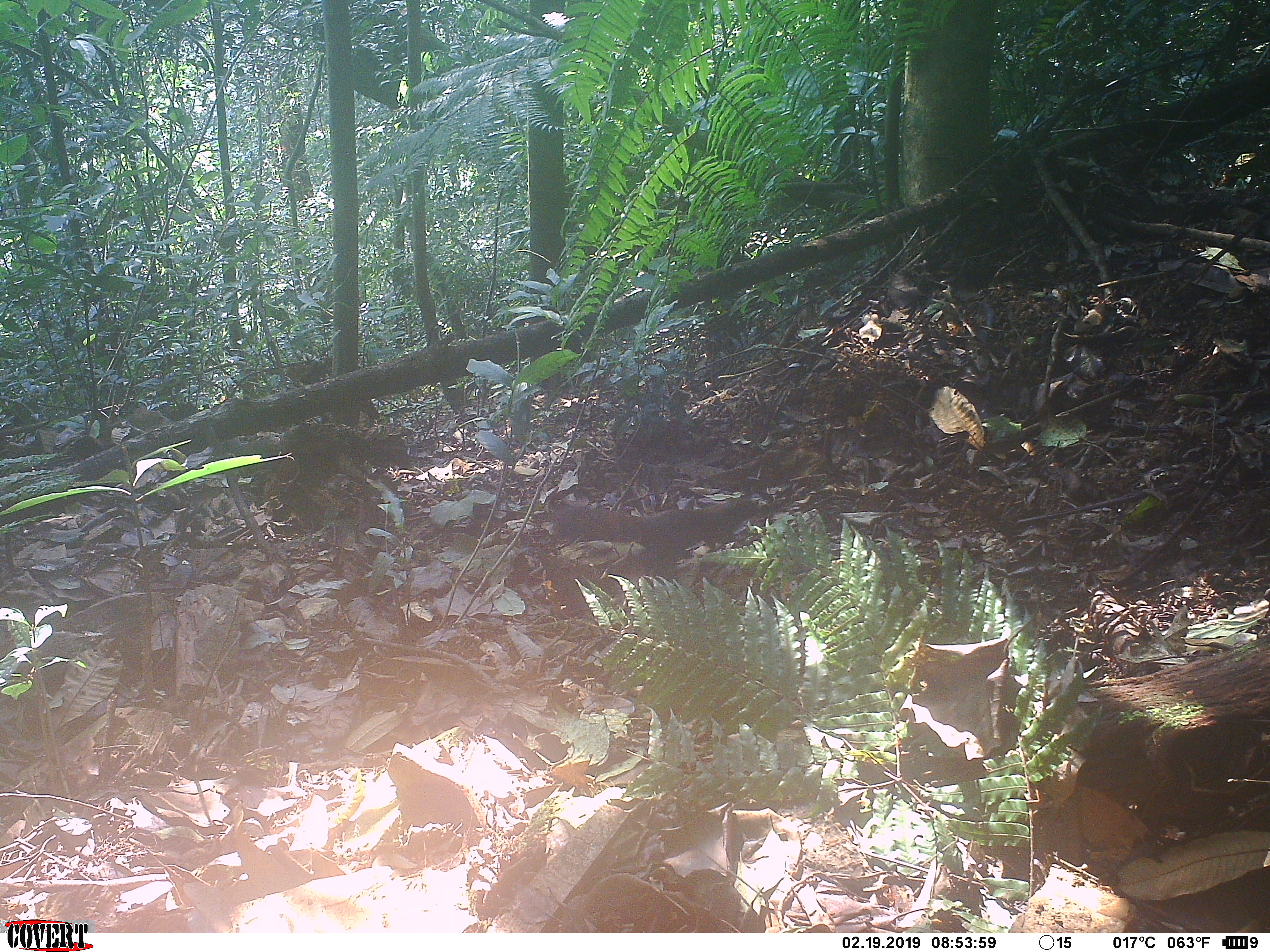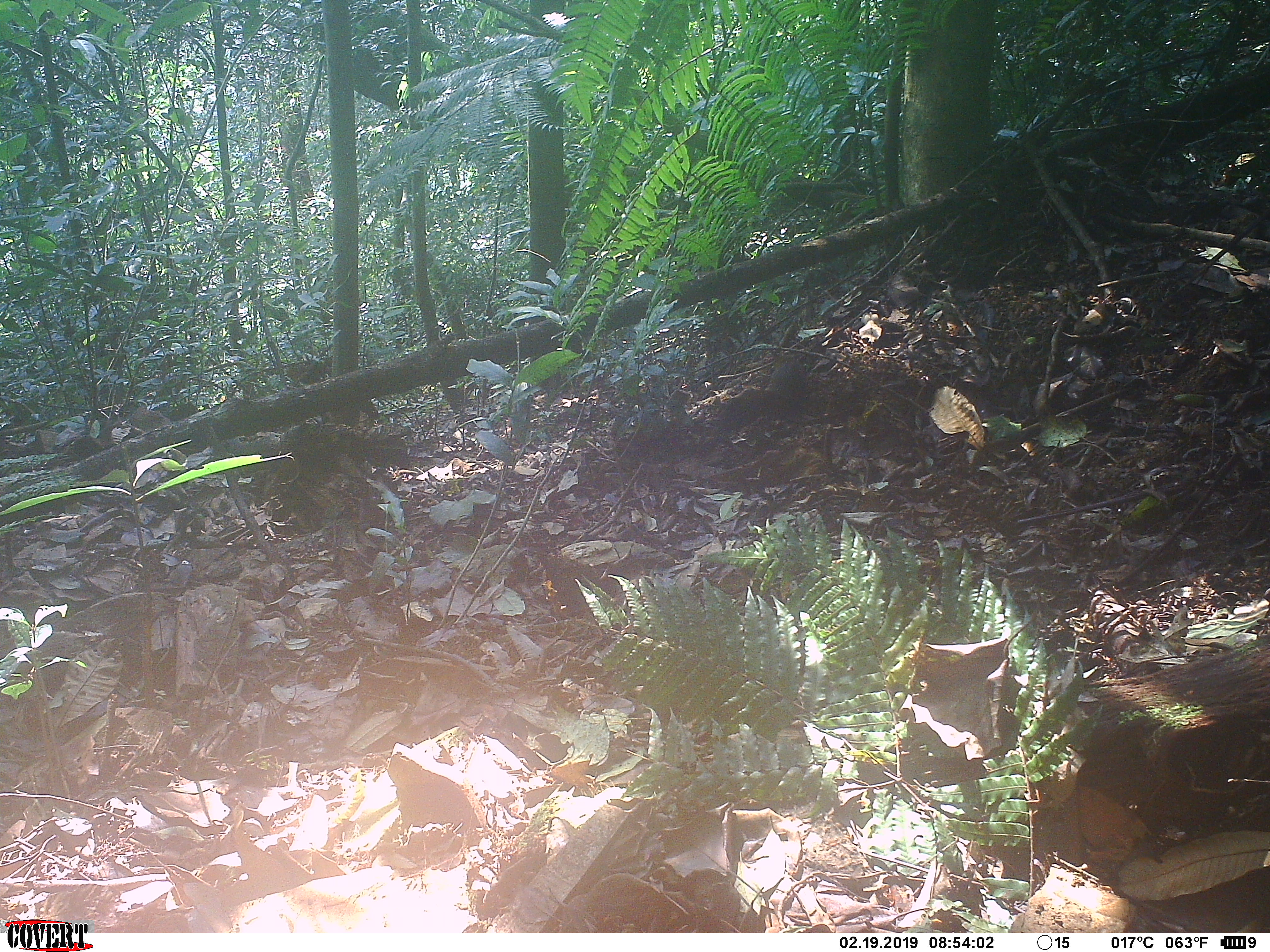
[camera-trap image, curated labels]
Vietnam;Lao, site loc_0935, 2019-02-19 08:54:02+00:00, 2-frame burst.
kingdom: Animalia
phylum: Chordata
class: Mammalia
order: Rodentia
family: Sciuridae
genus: Sciurus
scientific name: Sciurus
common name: squirrel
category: unidentified squirrel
Unidentified squirrel (squirrel) (Sciurus). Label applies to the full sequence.